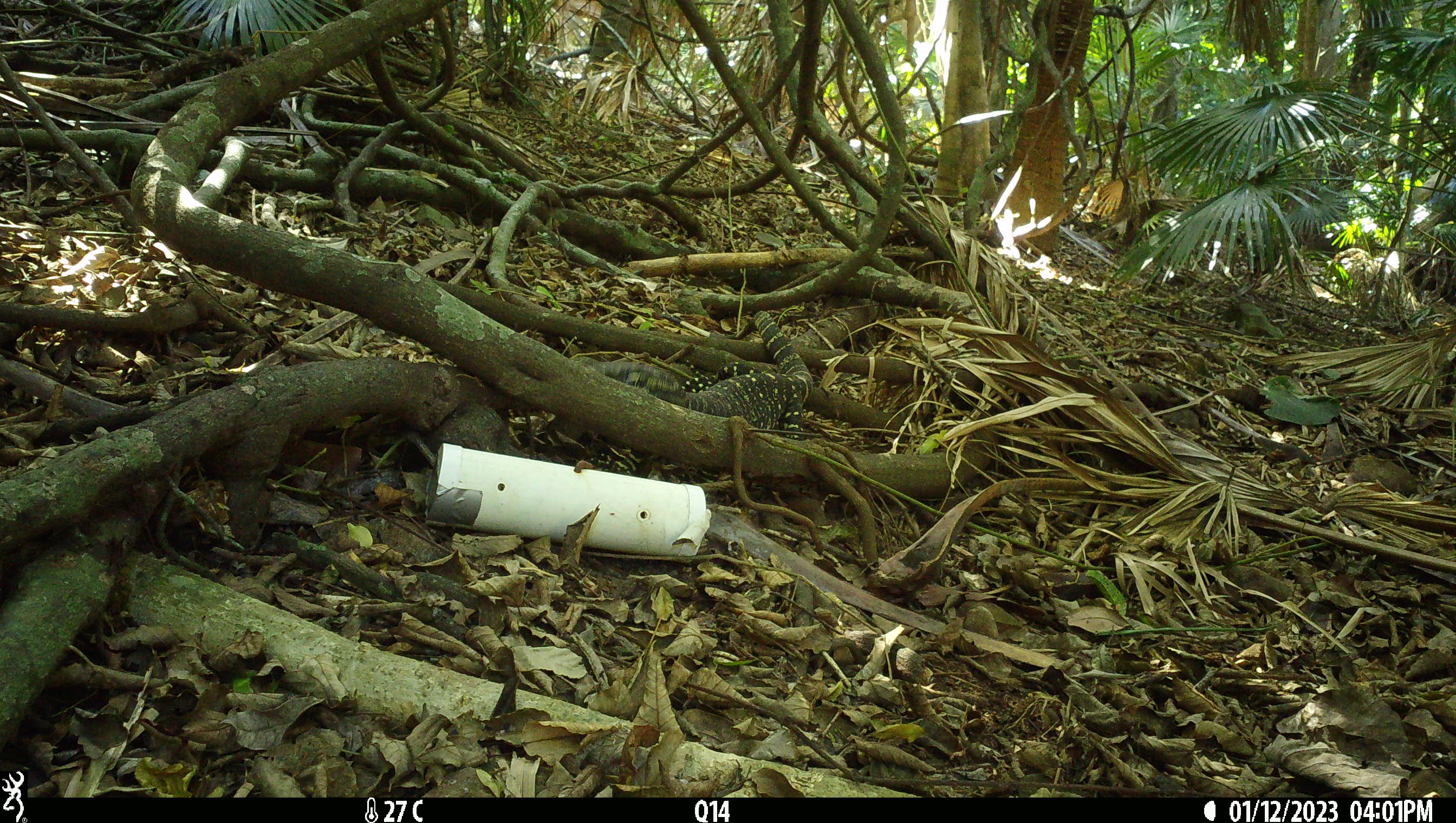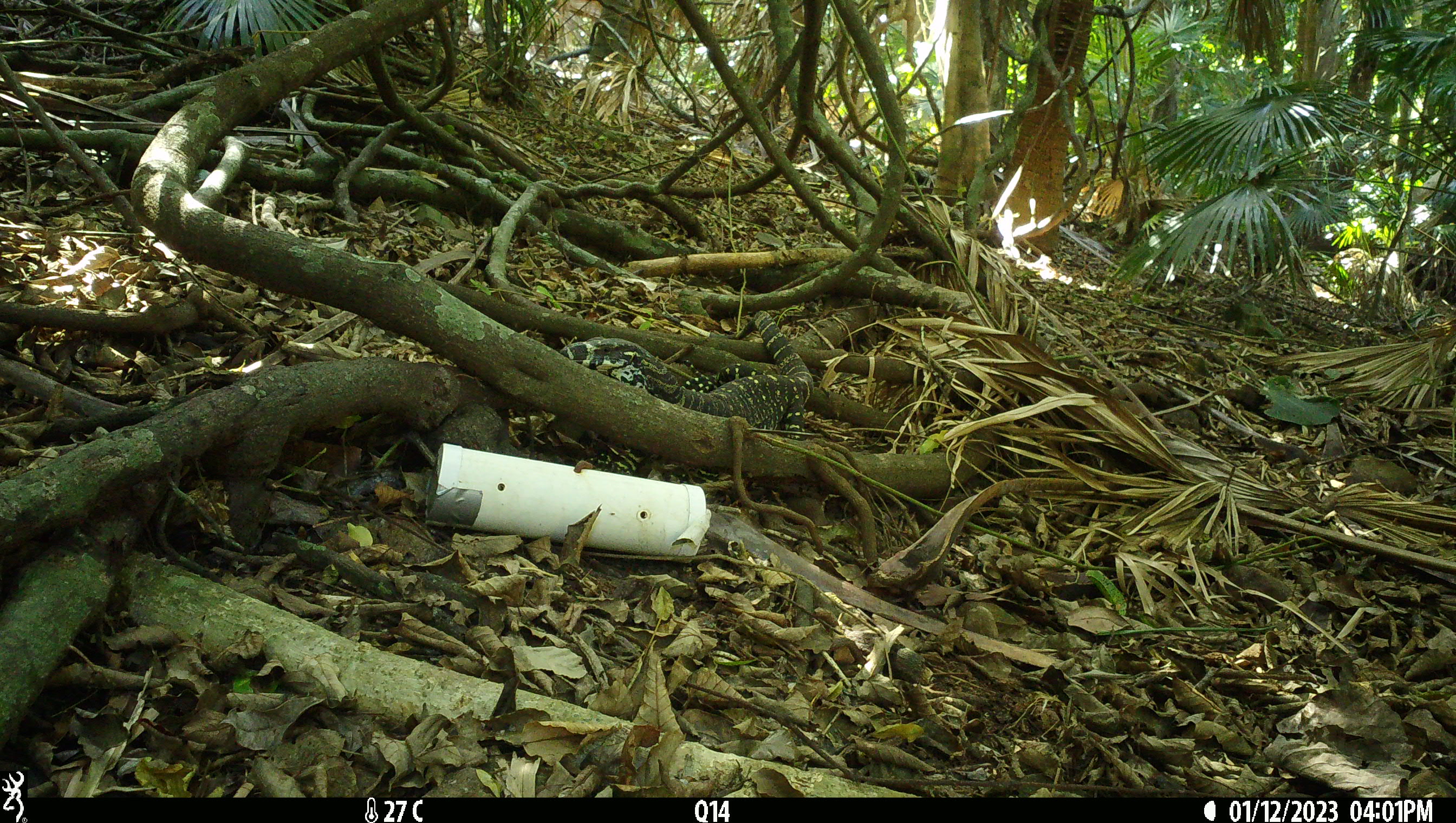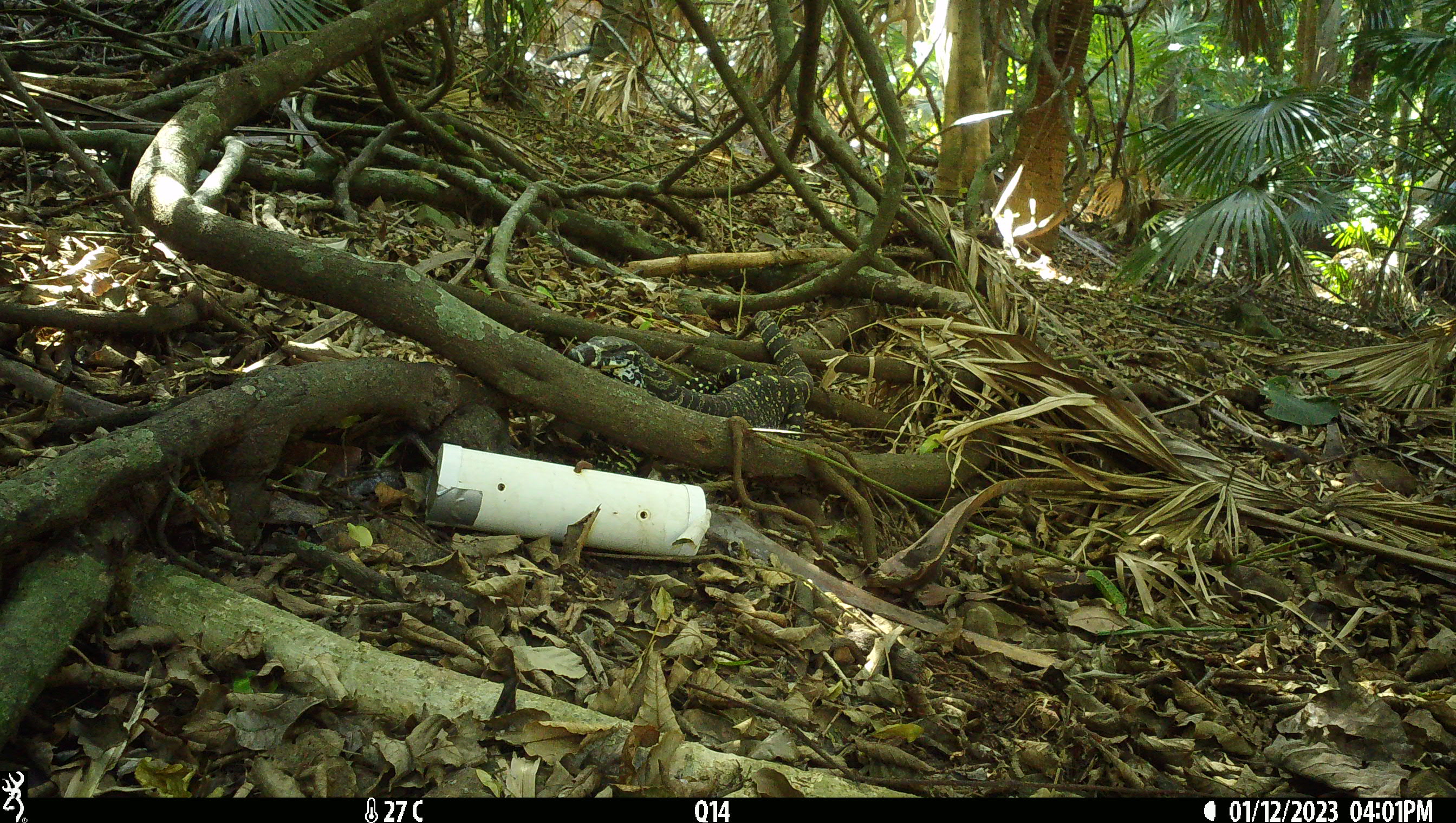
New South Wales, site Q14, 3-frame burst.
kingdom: Animalia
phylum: Chordata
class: Reptilia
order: Squamata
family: Varanidae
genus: Varanus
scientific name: Varanus varius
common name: lace monitor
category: goanna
Goanna (lace monitor) (Varanus varius).